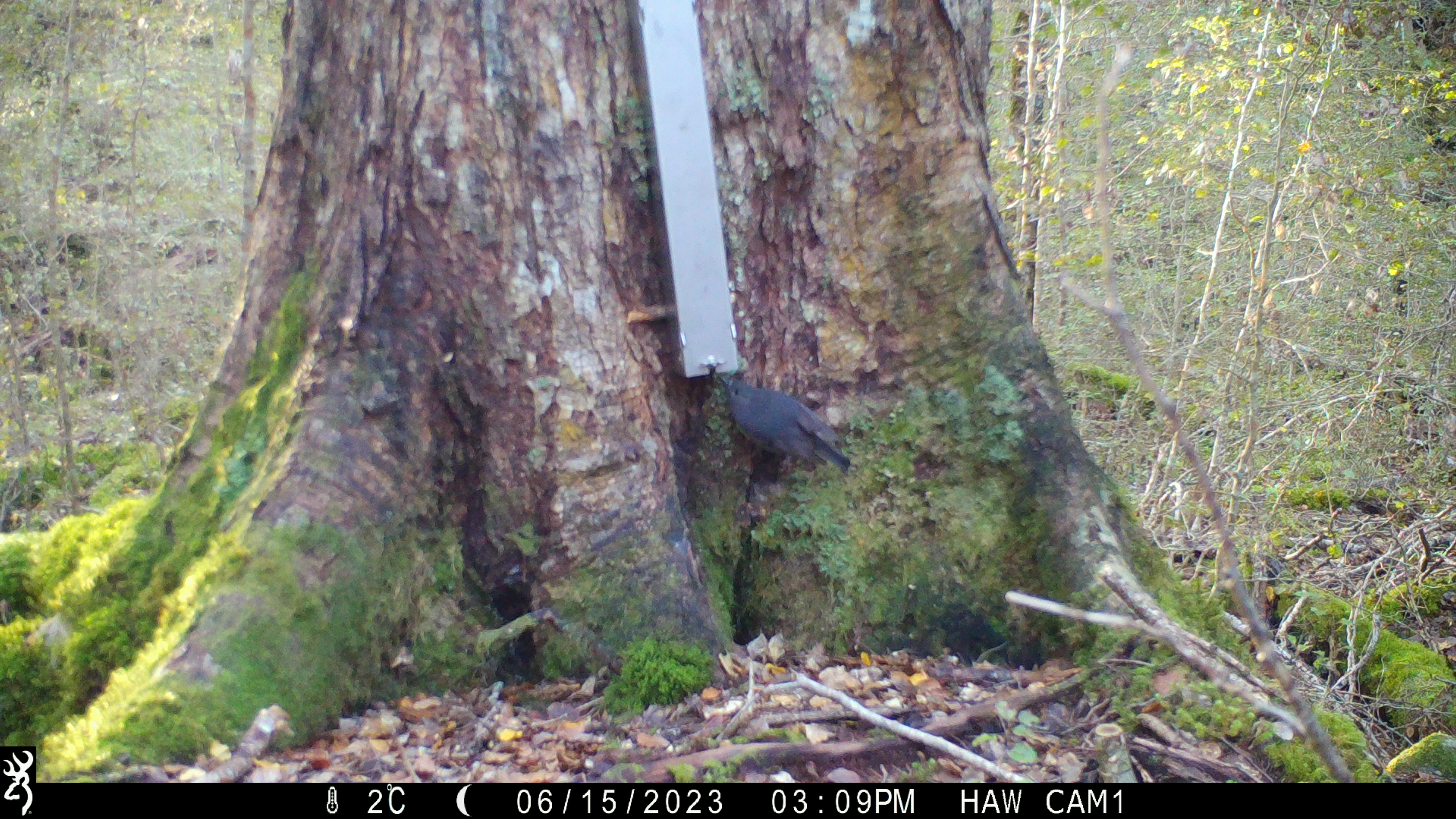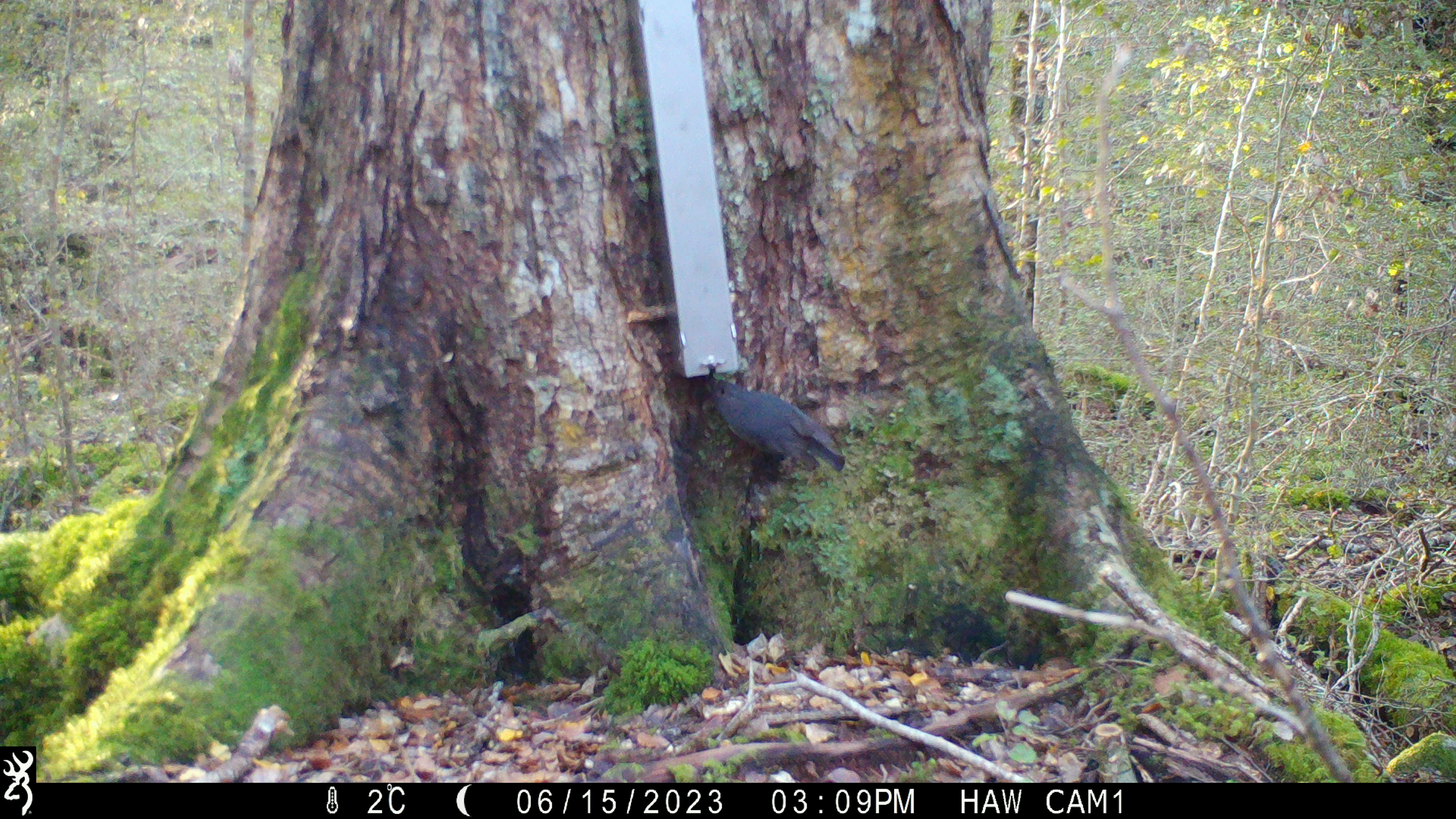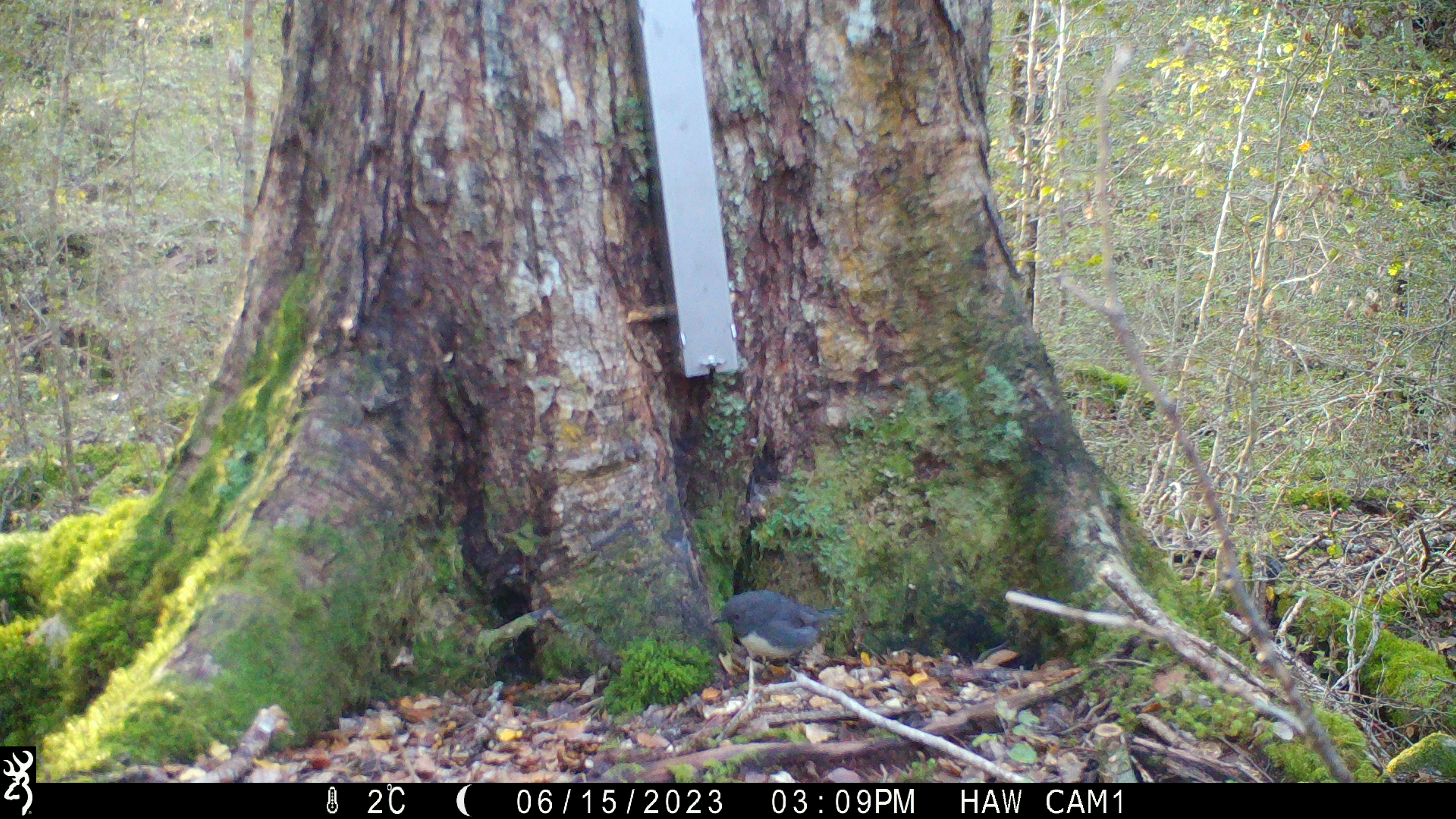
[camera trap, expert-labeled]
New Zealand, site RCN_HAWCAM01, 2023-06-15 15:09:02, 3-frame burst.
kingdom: Animalia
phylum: Chordata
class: Aves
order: Passeriformes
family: Petroicidae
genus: Petroica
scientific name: Petroica australis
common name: new zealand robin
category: robin